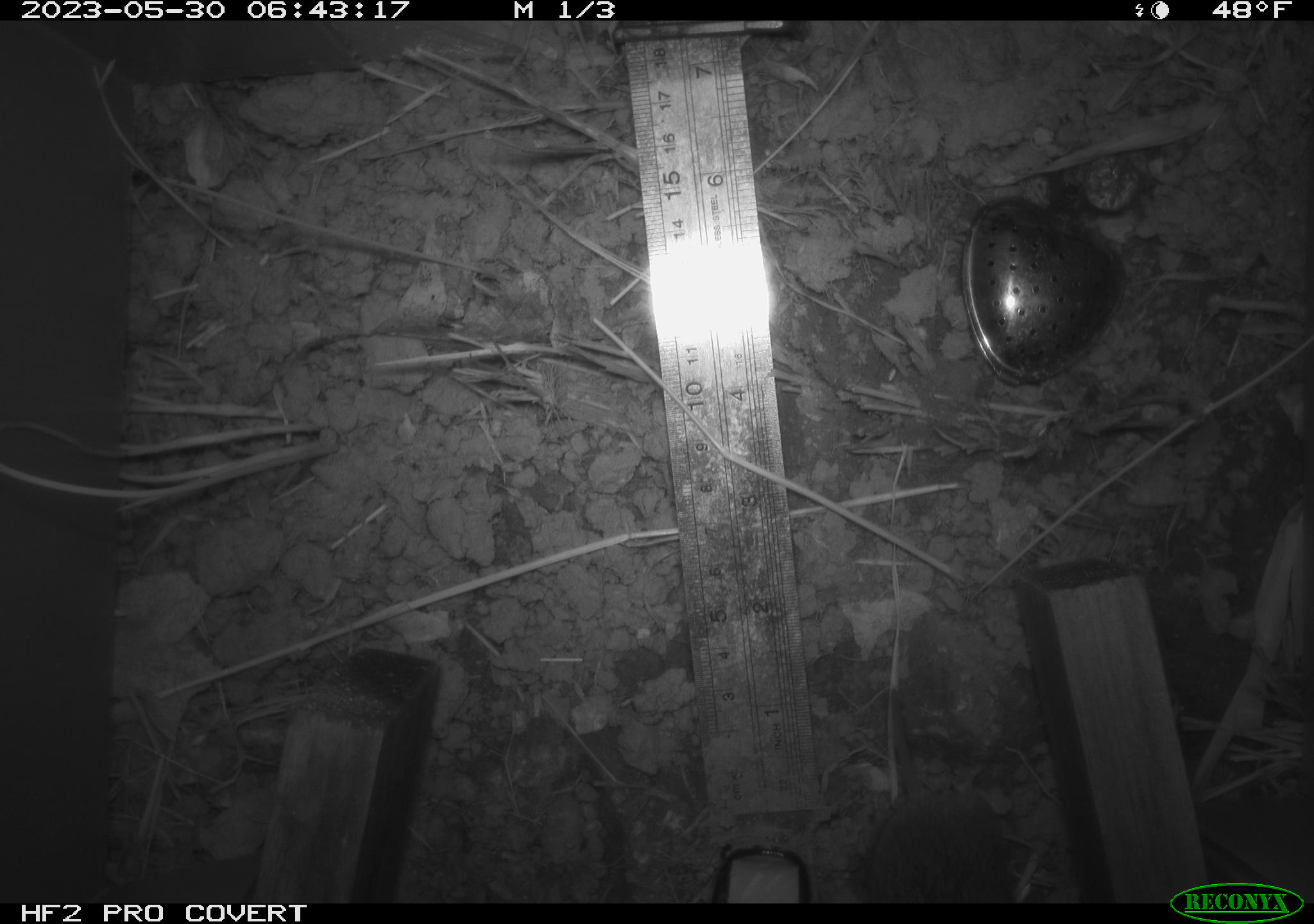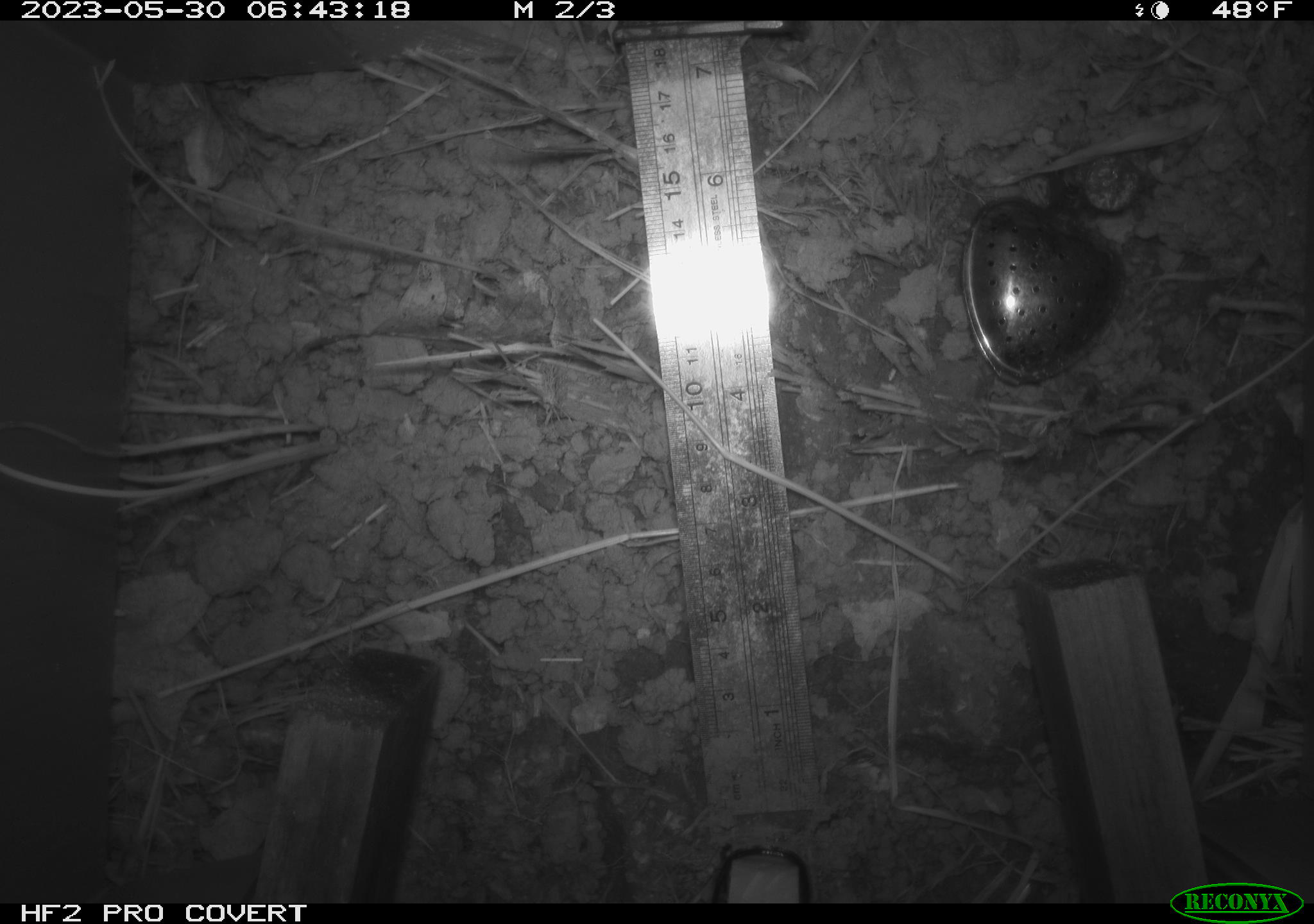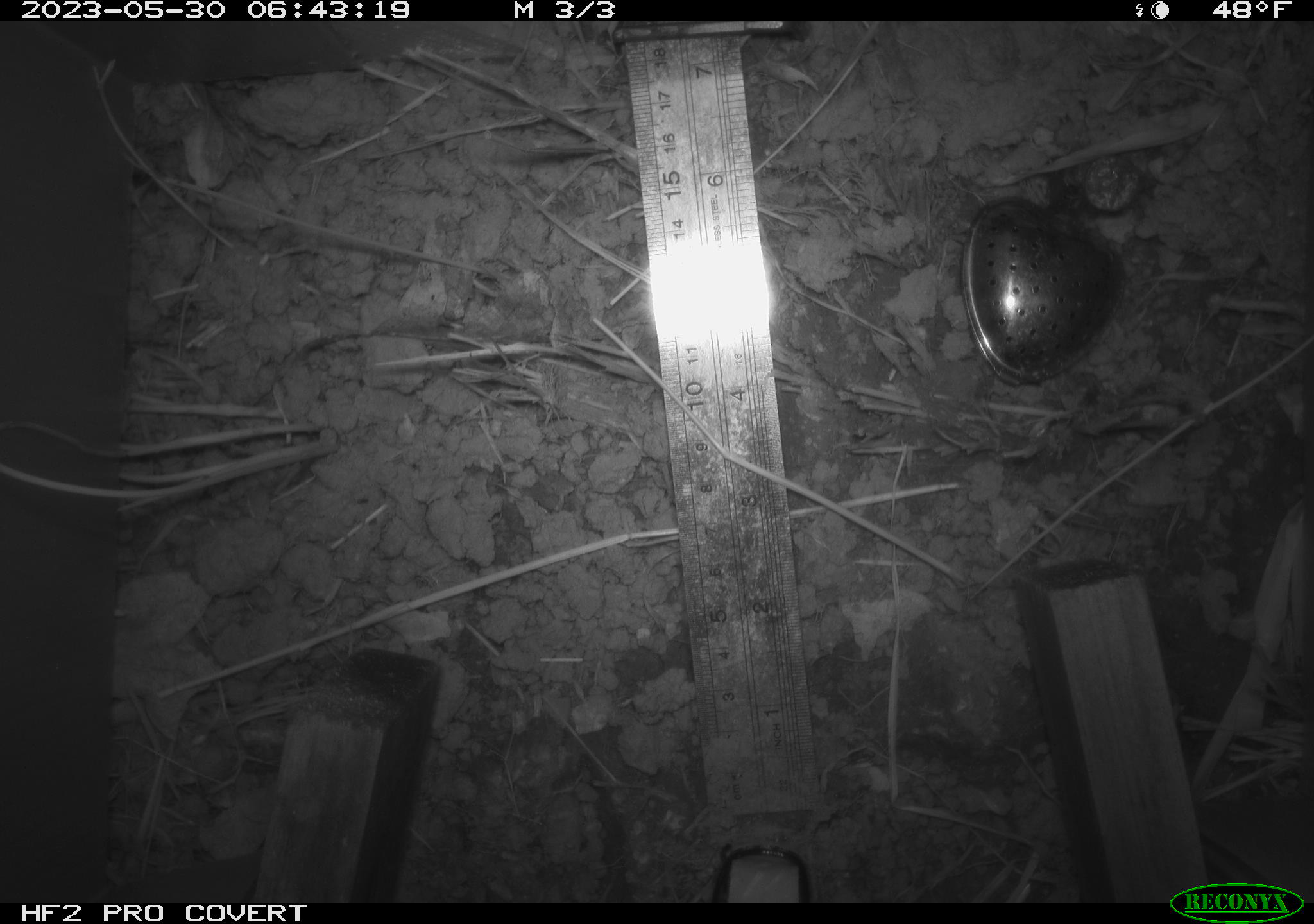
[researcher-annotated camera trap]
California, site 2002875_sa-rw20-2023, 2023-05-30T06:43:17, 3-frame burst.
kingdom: Animalia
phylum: Chordata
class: Mammalia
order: Rodentia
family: Cricetidae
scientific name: Arvicolinae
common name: voles, lemmings, and muskrats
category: arvicolinae subfamily